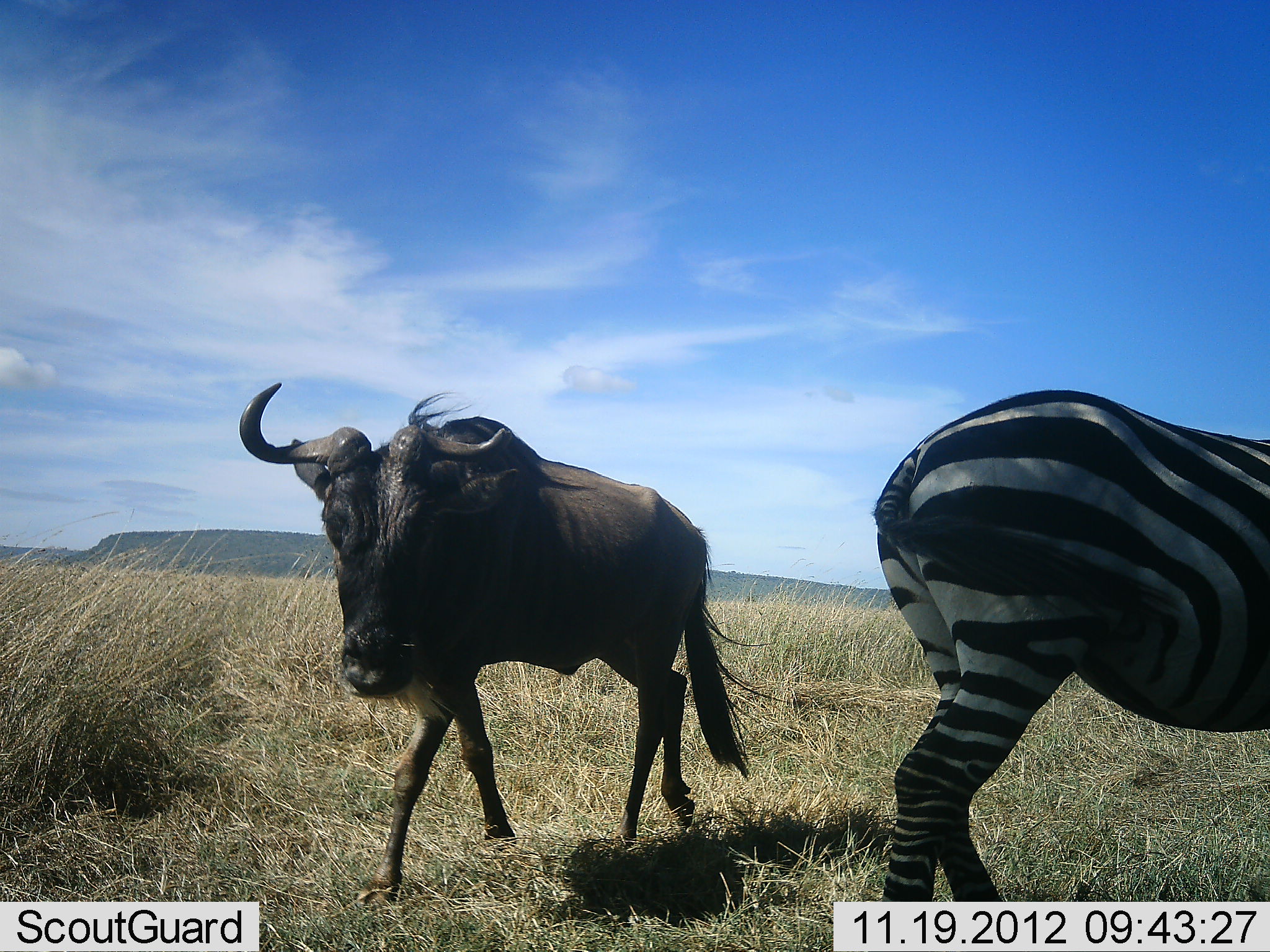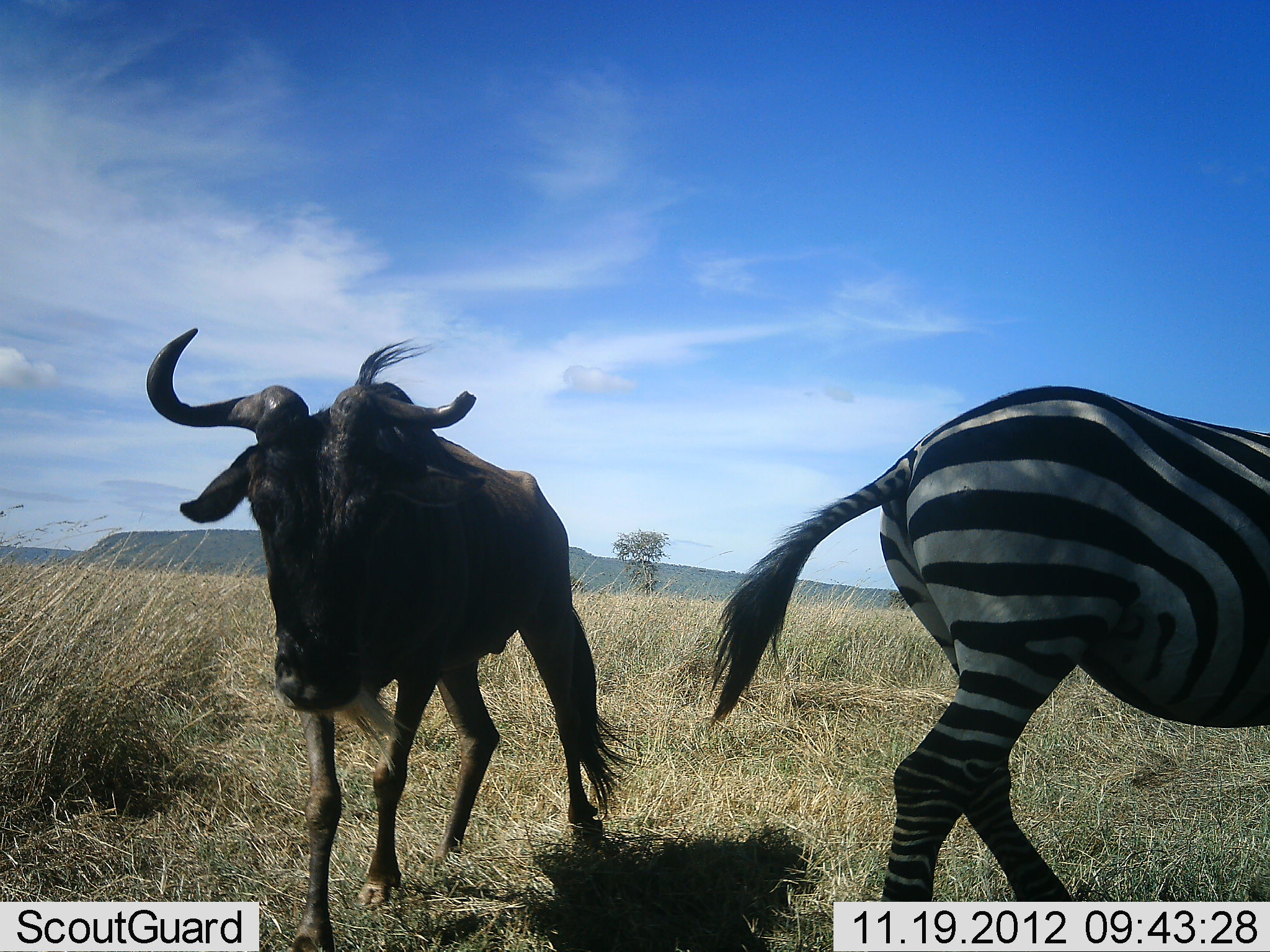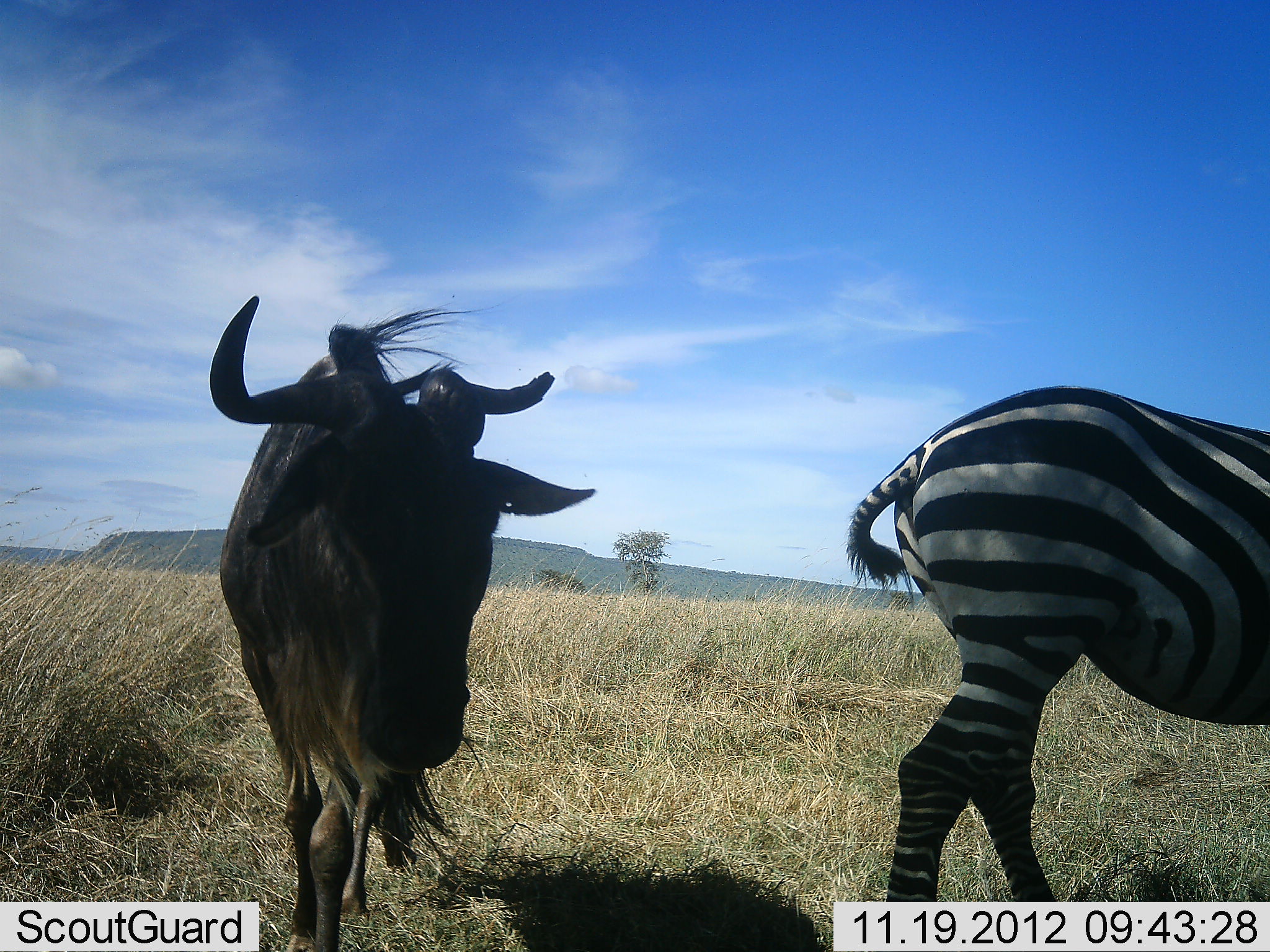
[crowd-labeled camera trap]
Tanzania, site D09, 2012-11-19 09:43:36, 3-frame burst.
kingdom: Animalia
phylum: Chordata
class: Mammalia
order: Artiodactyla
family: Bovidae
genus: Connochaetes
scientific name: Connochaetes taurinus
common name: blue wildebeest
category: wildebeest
Wildebeest (blue wildebeest) (Connochaetes taurinus), count 1. Behavior (volunteer vote fractions): standing 10%, resting 0%, moving 90%, interacting 0%. Young present (vote fraction): 0%. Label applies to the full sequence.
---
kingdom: Animalia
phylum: Chordata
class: Mammalia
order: Perissodactyla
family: Equidae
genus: Equus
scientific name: Equus quagga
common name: plains zebra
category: zebra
Zebra (plains zebra) (Equus quagga), count 1. Behavior (volunteer vote fractions): standing 60%, resting 0%, moving 30%, interacting 0%. Young present (vote fraction): 0%. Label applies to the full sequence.